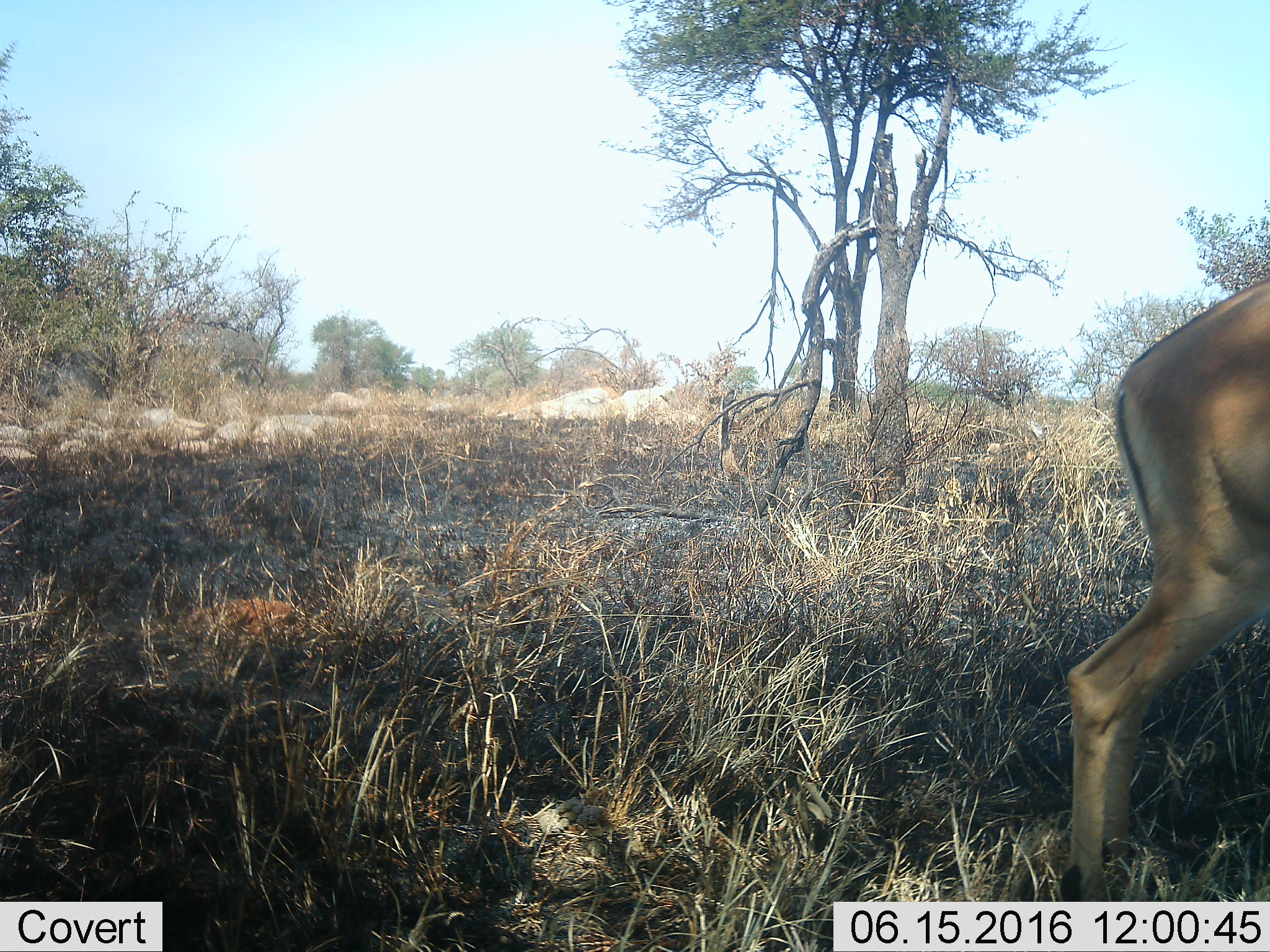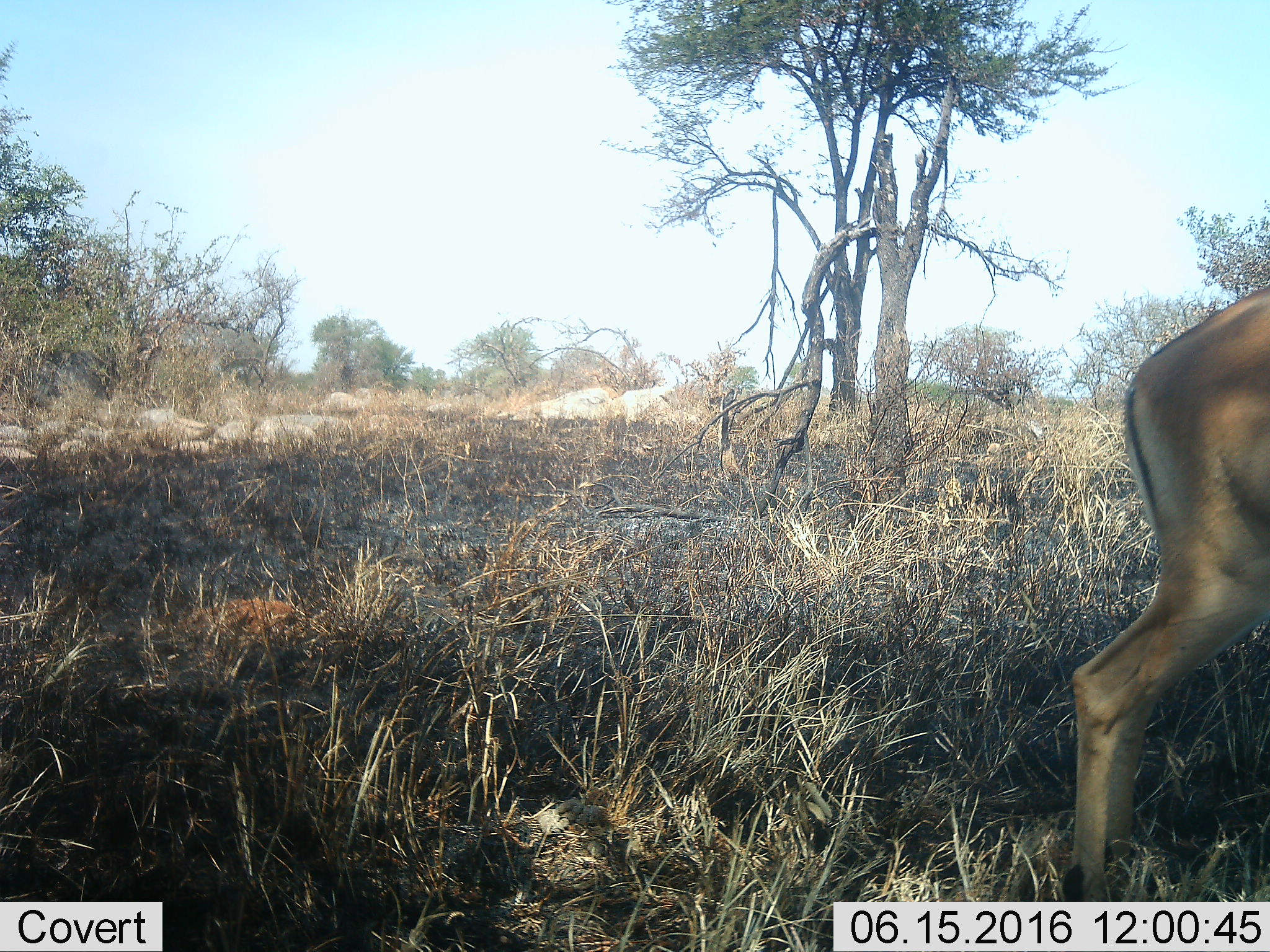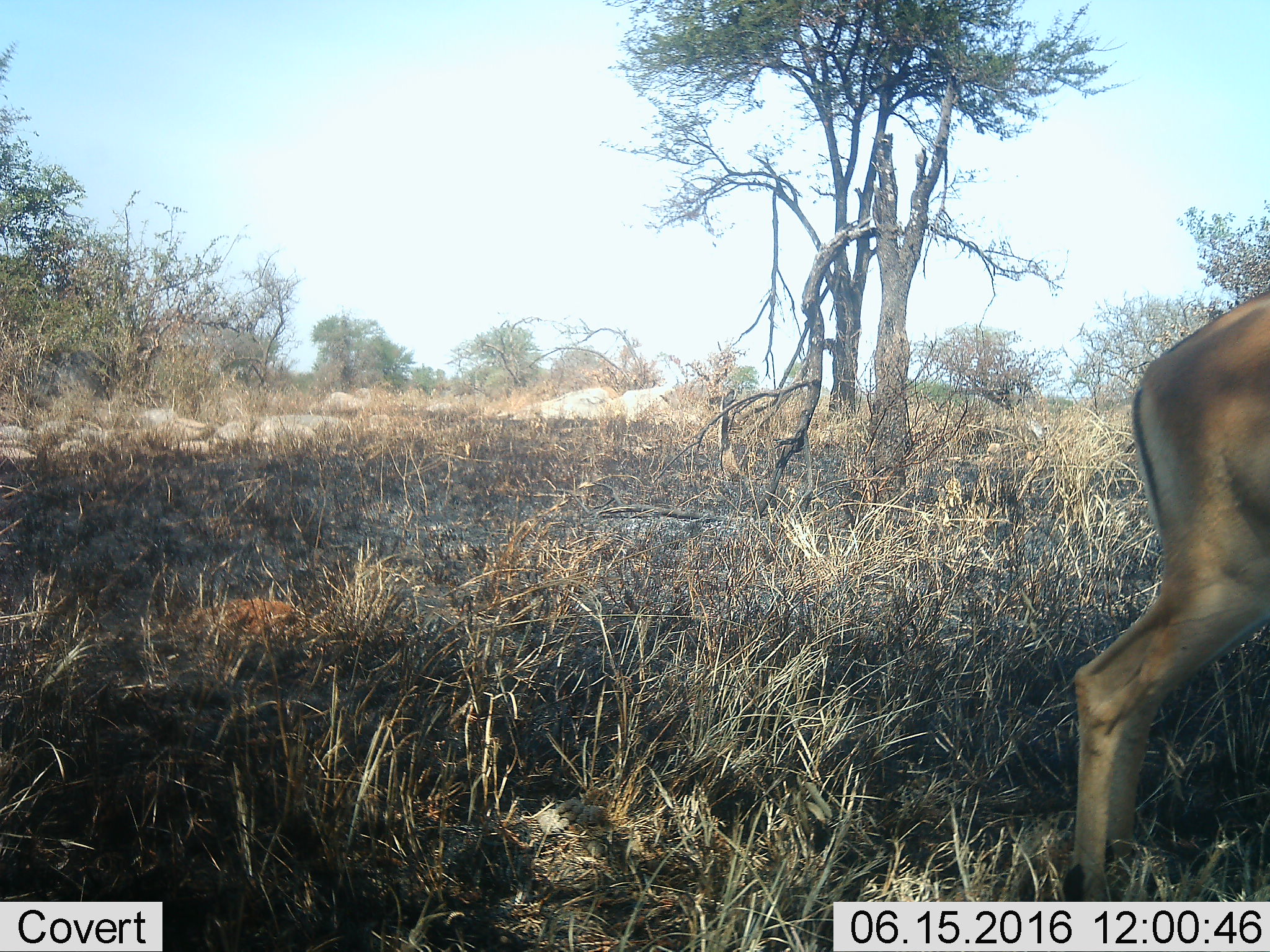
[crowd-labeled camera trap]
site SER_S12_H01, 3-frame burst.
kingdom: Animalia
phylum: Chordata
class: Mammalia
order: Artiodactyla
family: Bovidae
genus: Aepyceros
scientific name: Aepyceros melampus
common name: impala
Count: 1.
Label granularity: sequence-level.